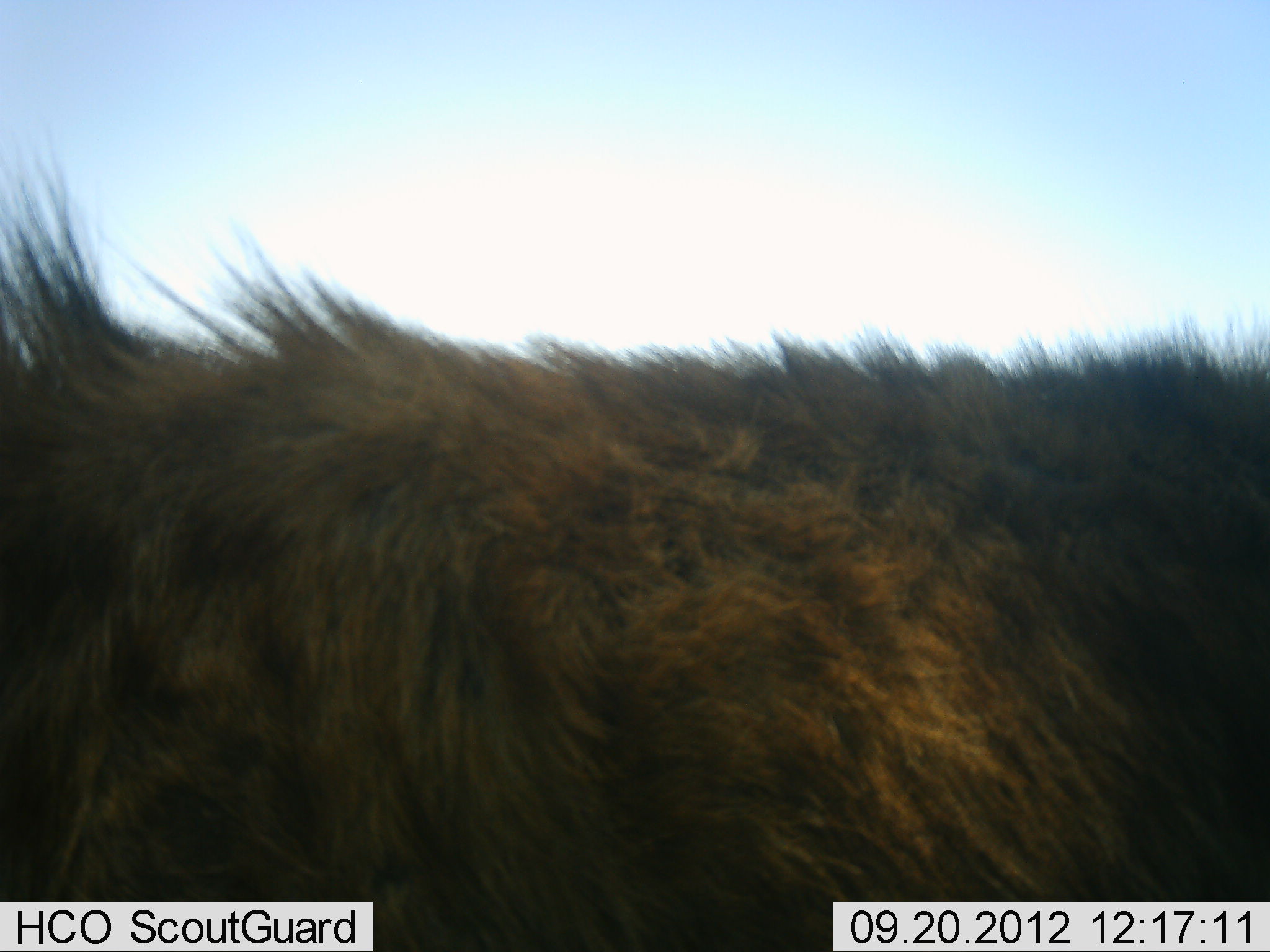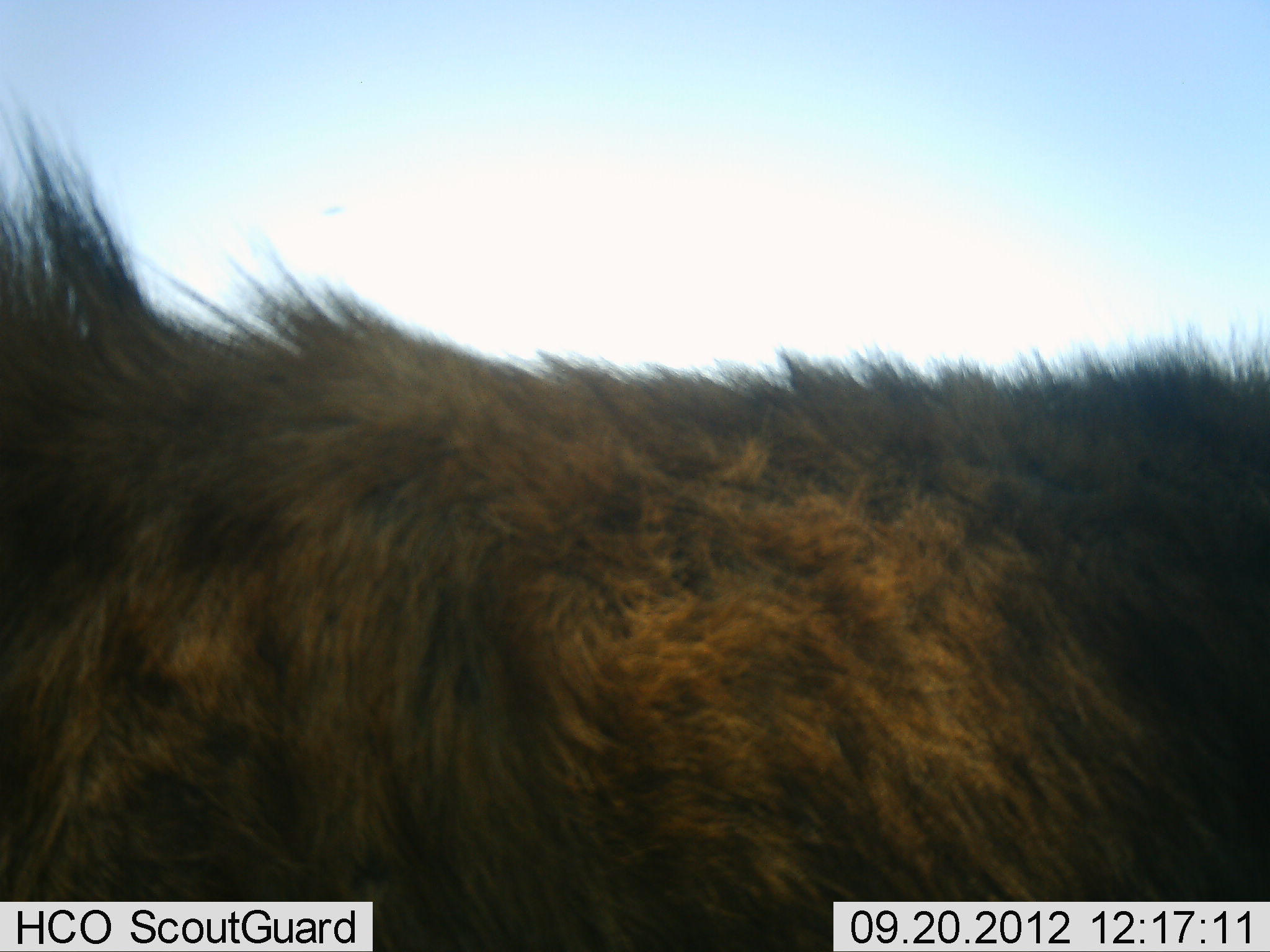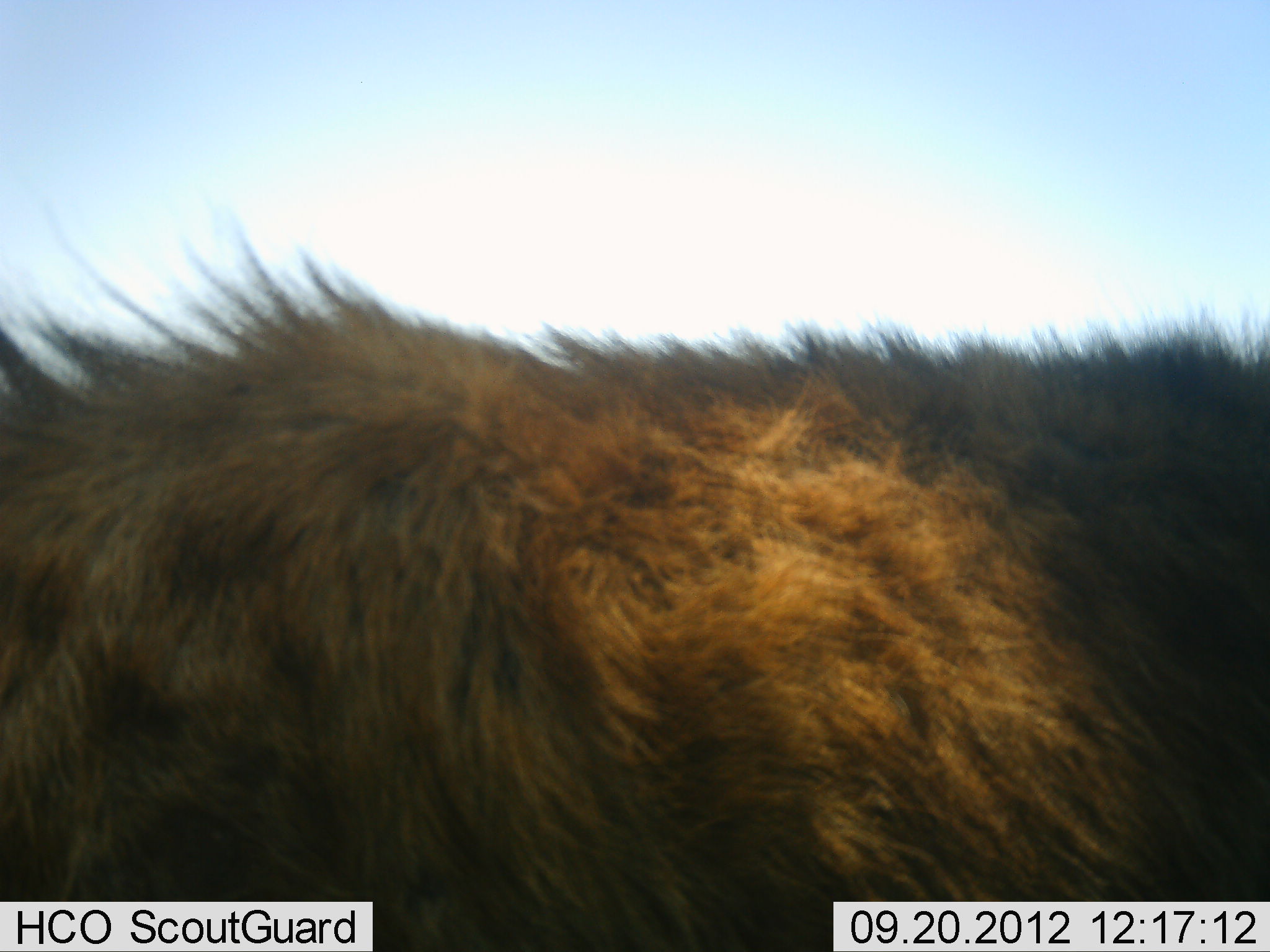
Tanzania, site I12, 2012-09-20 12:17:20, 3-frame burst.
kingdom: Animalia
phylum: Chordata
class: Mammalia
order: Carnivora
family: Hyaenidae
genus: Crocuta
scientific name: Crocuta crocuta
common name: spotted hyena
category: hyenaspotted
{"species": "hyenaspotted (spotted hyena) (Crocuta crocuta)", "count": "1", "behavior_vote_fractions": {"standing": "100%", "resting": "0%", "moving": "0%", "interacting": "0%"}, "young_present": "0%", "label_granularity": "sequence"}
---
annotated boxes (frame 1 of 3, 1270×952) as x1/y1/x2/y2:
animal: 1/127/1270/952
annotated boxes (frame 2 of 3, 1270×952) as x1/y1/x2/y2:
animal: 1/102/1270/952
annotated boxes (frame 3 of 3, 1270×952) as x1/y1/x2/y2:
animal: 1/241/1270/952